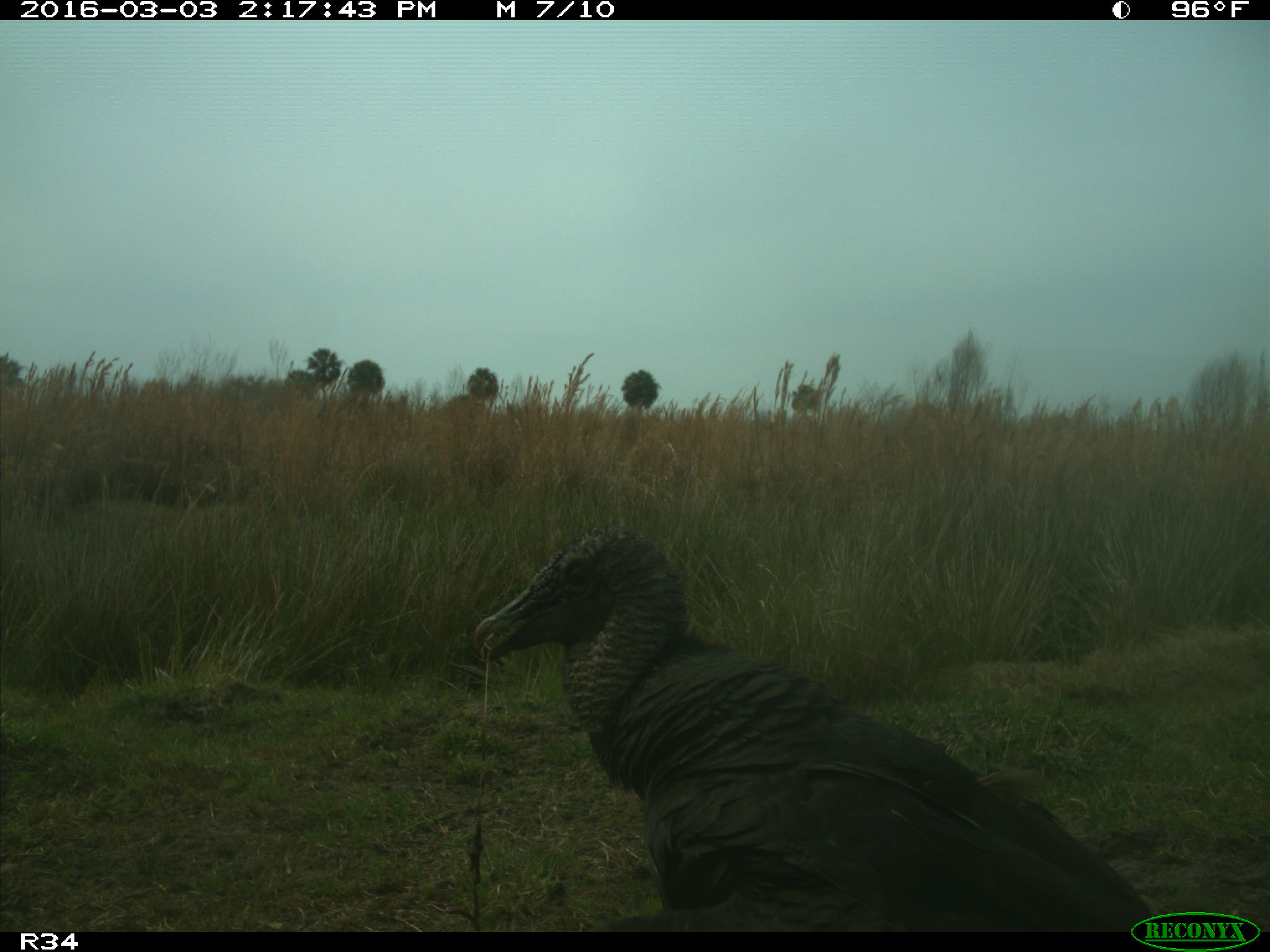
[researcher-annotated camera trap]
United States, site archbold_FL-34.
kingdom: Animalia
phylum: Chordata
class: Aves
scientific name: Aves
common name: birds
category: unidentified bird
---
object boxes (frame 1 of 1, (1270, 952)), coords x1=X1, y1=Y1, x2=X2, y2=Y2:
animal: x1=424, y1=530, x2=1195, y2=932